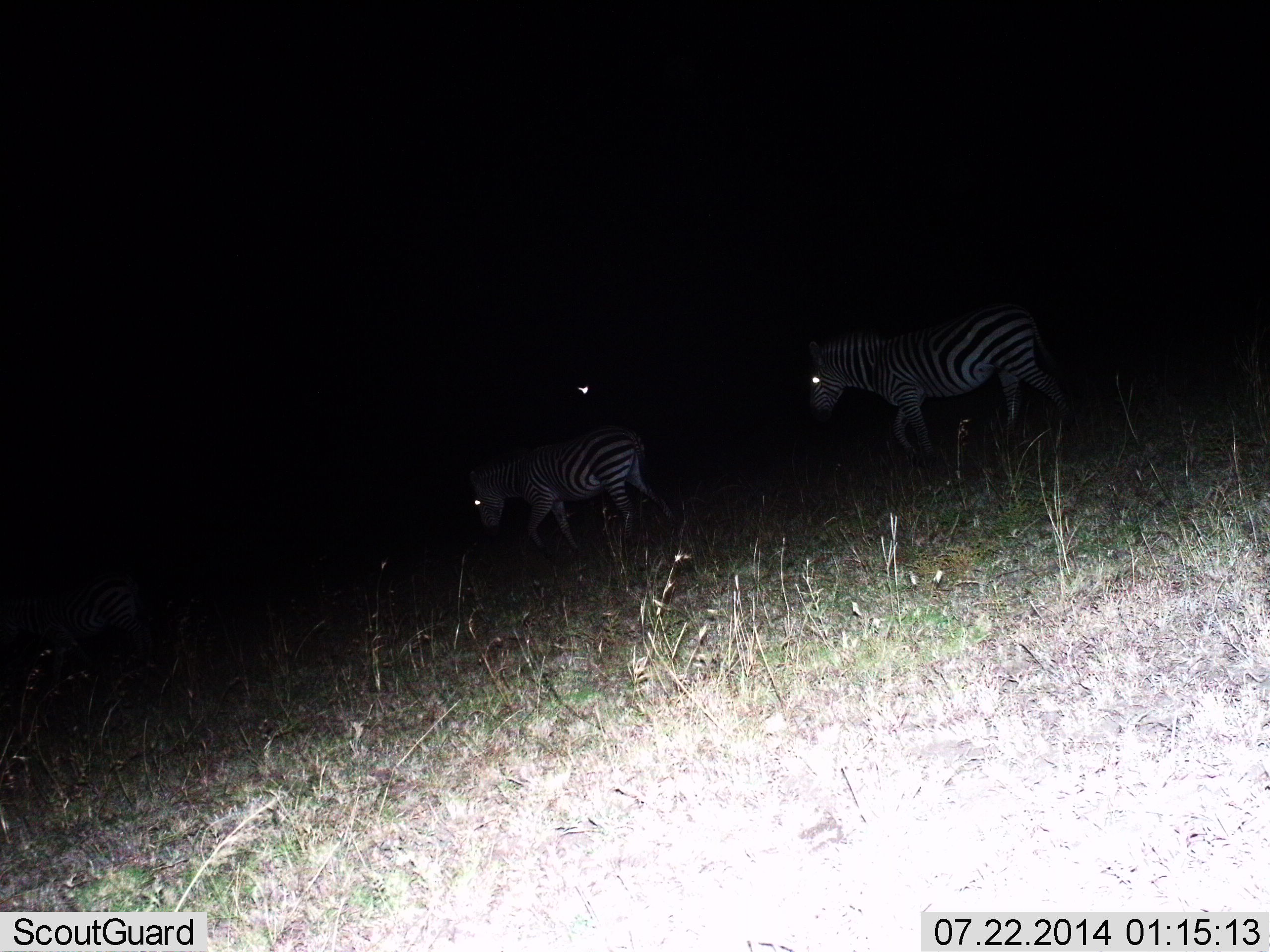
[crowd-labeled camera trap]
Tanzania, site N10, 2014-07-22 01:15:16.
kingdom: Animalia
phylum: Chordata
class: Mammalia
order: Perissodactyla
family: Equidae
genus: Equus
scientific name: Equus quagga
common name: plains zebra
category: zebra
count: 3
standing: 20%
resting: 0%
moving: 90%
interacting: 0%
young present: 0%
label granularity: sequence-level